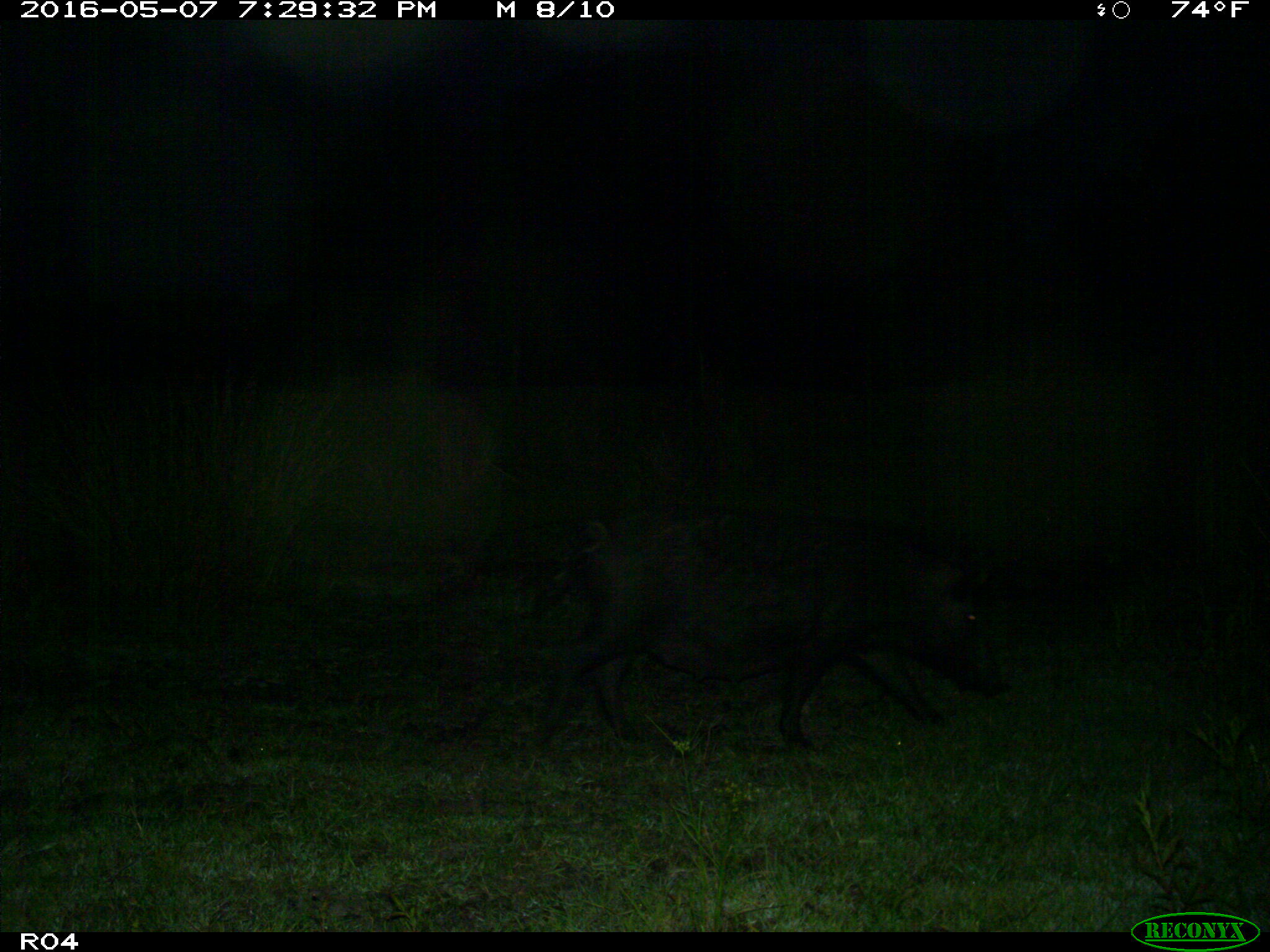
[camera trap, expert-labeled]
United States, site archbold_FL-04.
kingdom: Animalia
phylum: Chordata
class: Mammalia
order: Artiodactyla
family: Suidae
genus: Sus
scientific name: Sus scrofa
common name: wild boar